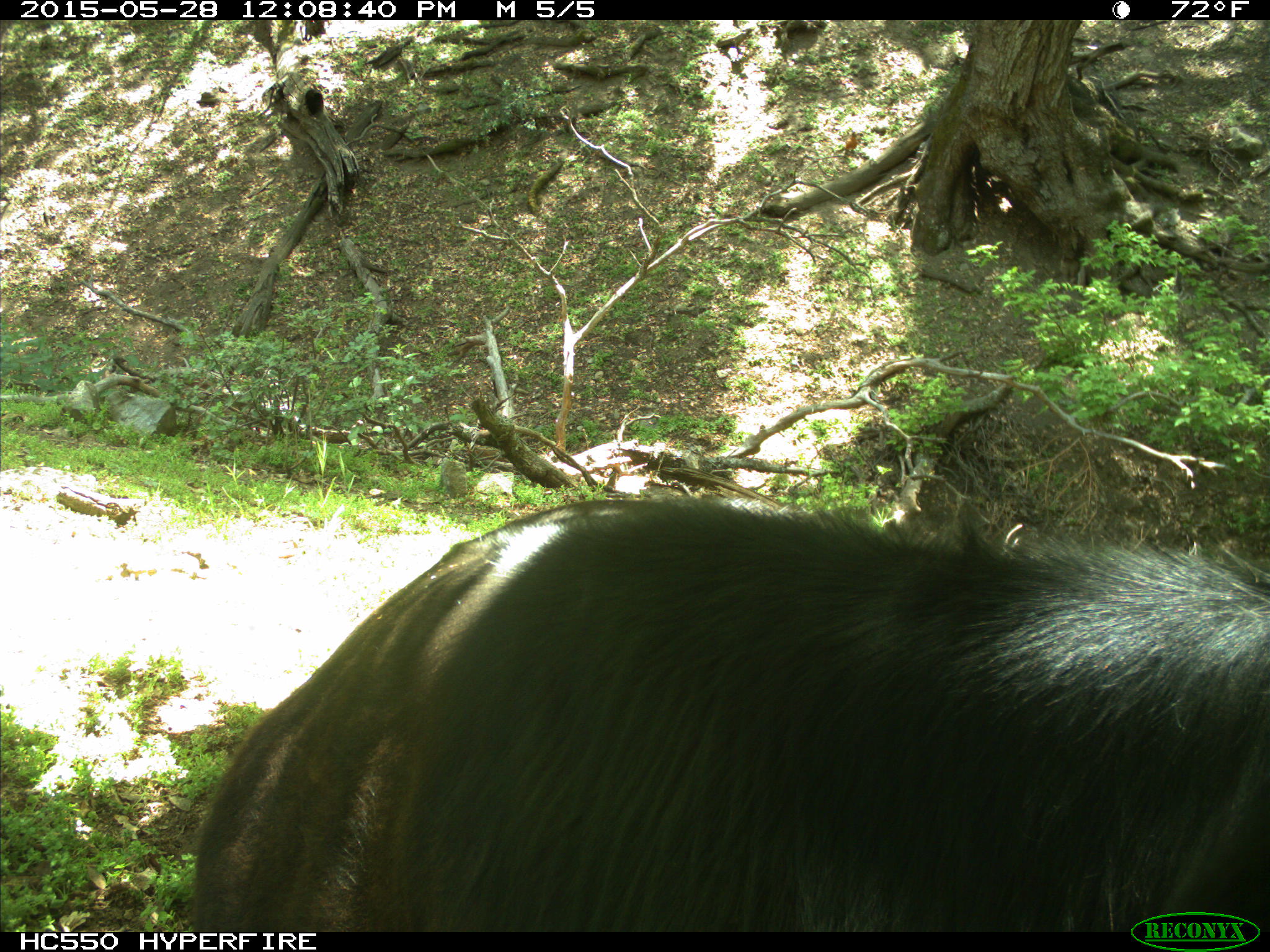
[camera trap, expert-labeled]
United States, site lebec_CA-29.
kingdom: Animalia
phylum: Chordata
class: Mammalia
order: Artiodactyla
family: Bovidae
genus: Bos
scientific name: Bos taurus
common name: domestic cow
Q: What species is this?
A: Bos taurus (domestic cow).